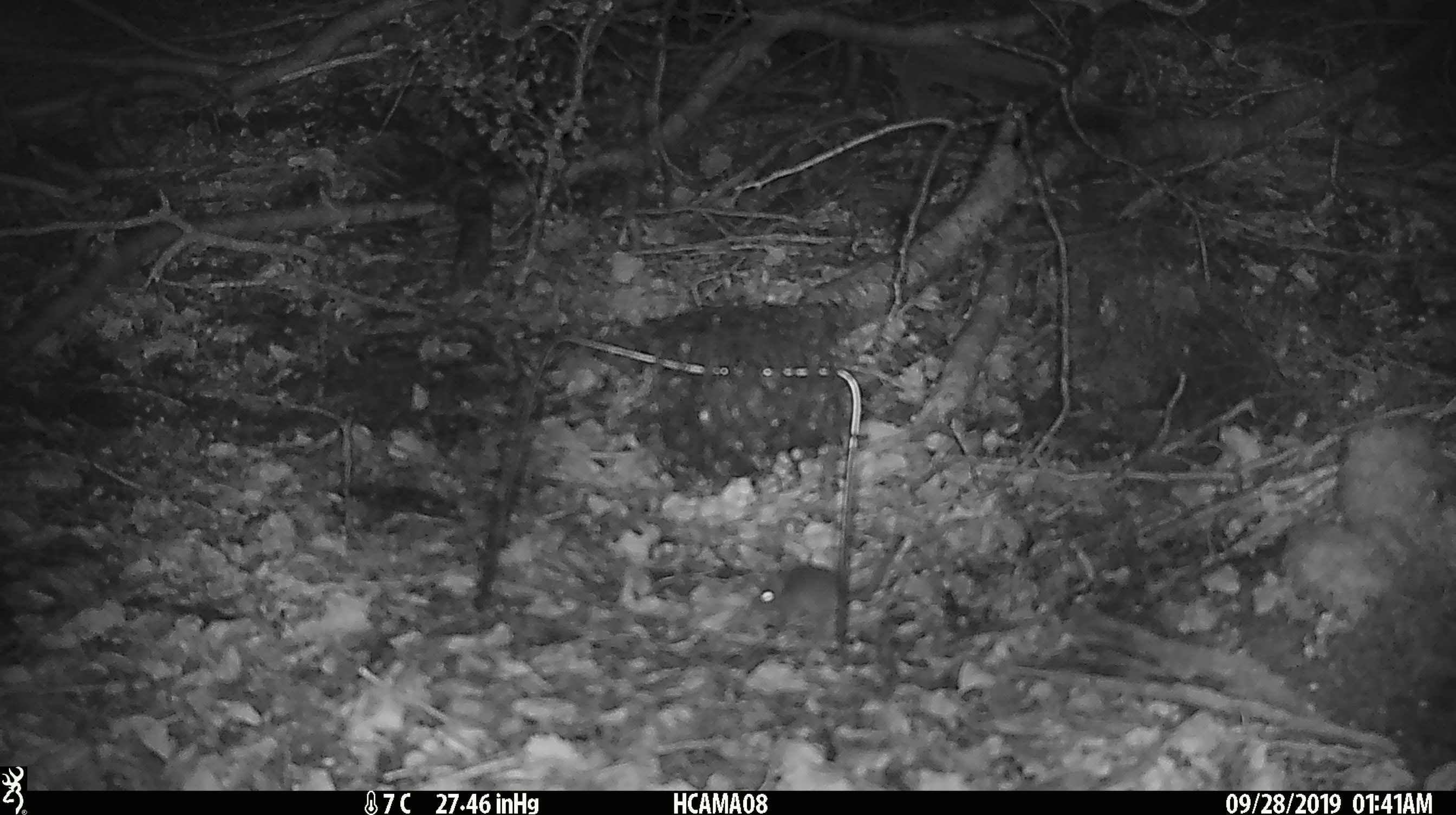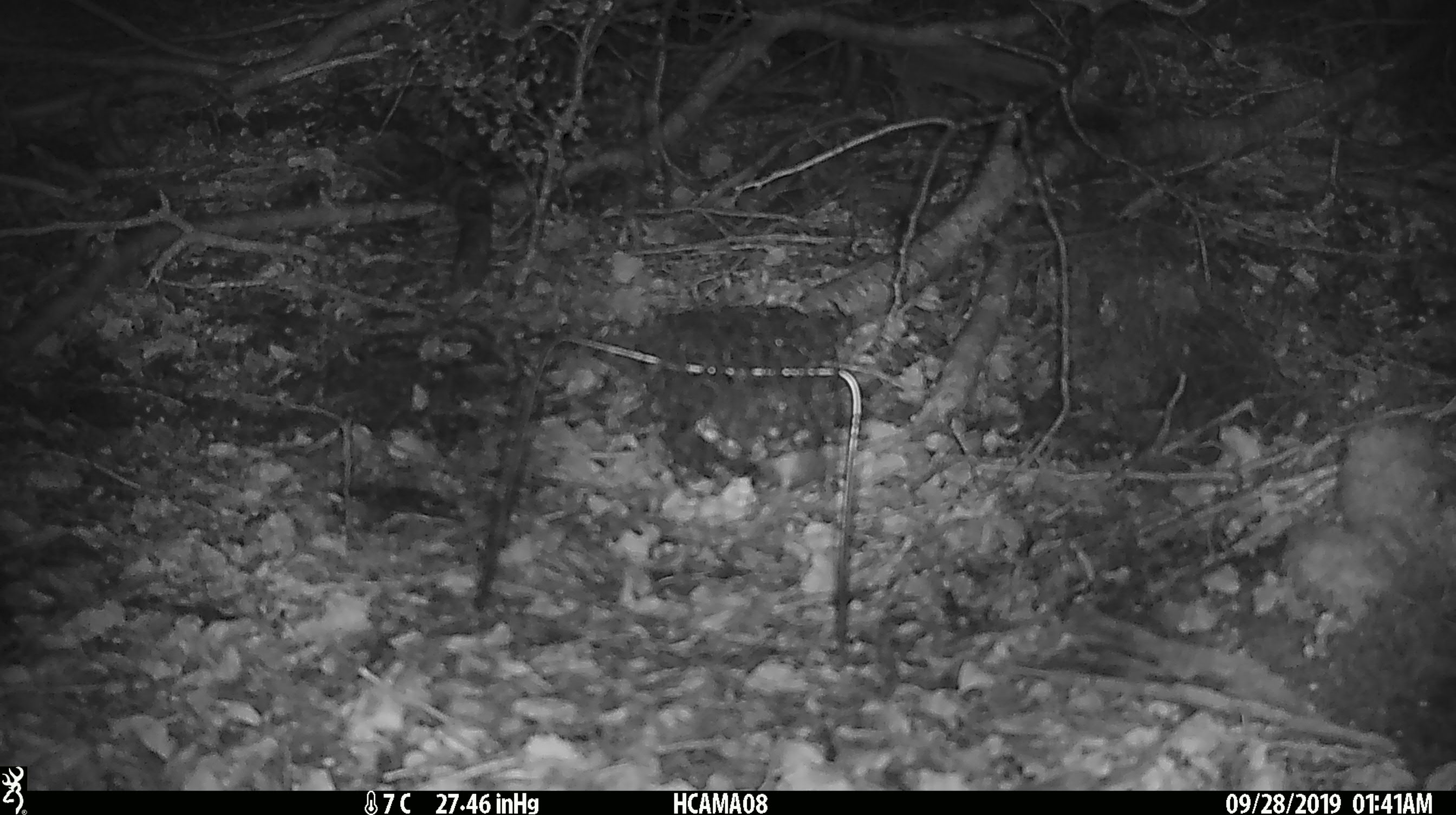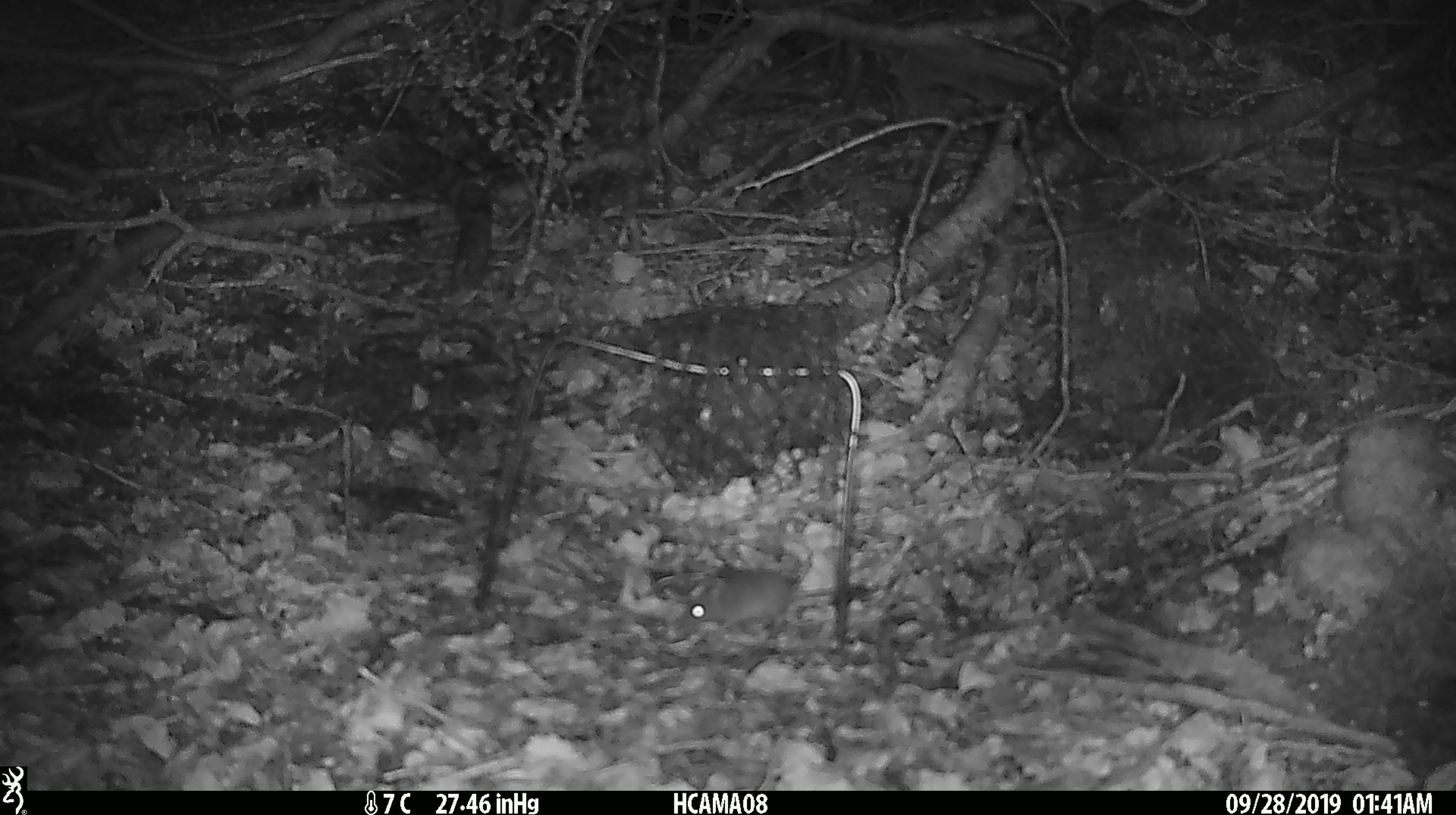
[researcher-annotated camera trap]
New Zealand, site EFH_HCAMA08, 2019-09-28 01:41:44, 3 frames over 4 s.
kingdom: Animalia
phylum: Chordata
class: Mammalia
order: Rodentia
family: Muridae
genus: Mus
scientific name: Mus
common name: mouse